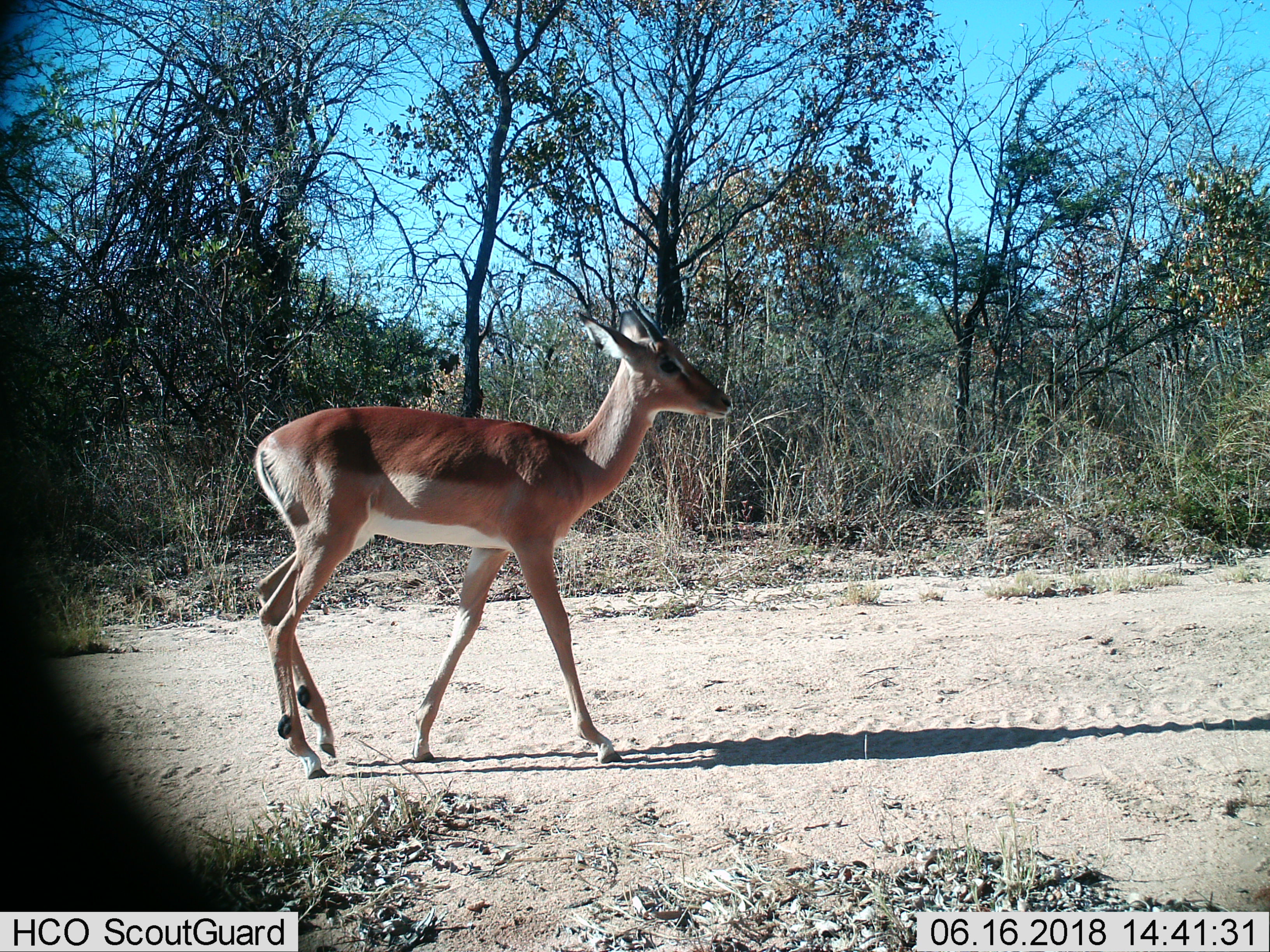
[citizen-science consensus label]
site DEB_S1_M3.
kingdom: Animalia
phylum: Chordata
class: Mammalia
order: Artiodactyla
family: Bovidae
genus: Aepyceros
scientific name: Aepyceros melampus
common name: impala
Impala (Aepyceros melampus), count 1. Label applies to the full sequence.